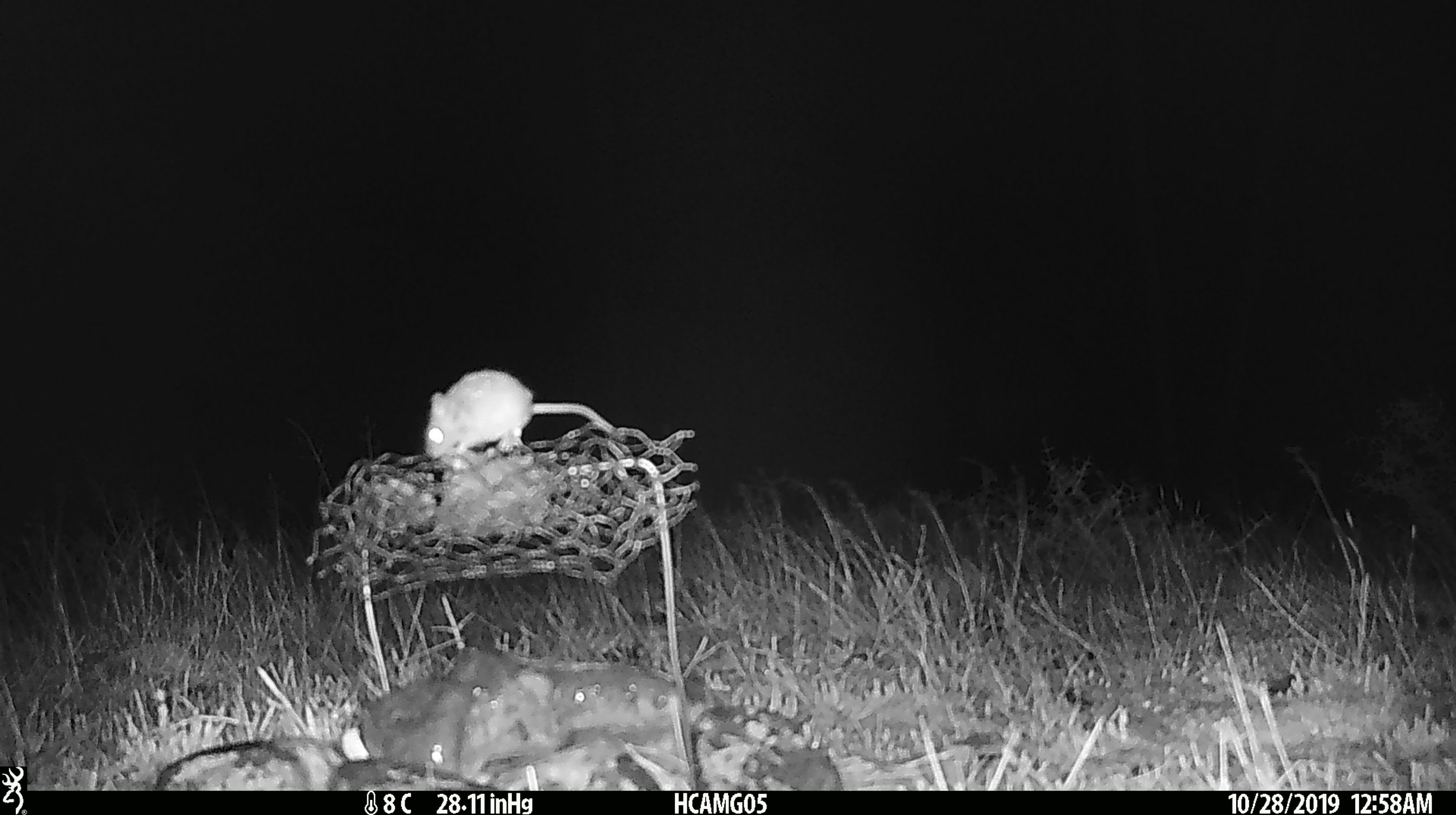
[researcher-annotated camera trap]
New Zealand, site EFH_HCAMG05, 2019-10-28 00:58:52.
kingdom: Animalia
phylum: Chordata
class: Mammalia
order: Rodentia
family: Muridae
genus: Mus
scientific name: Mus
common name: mouse